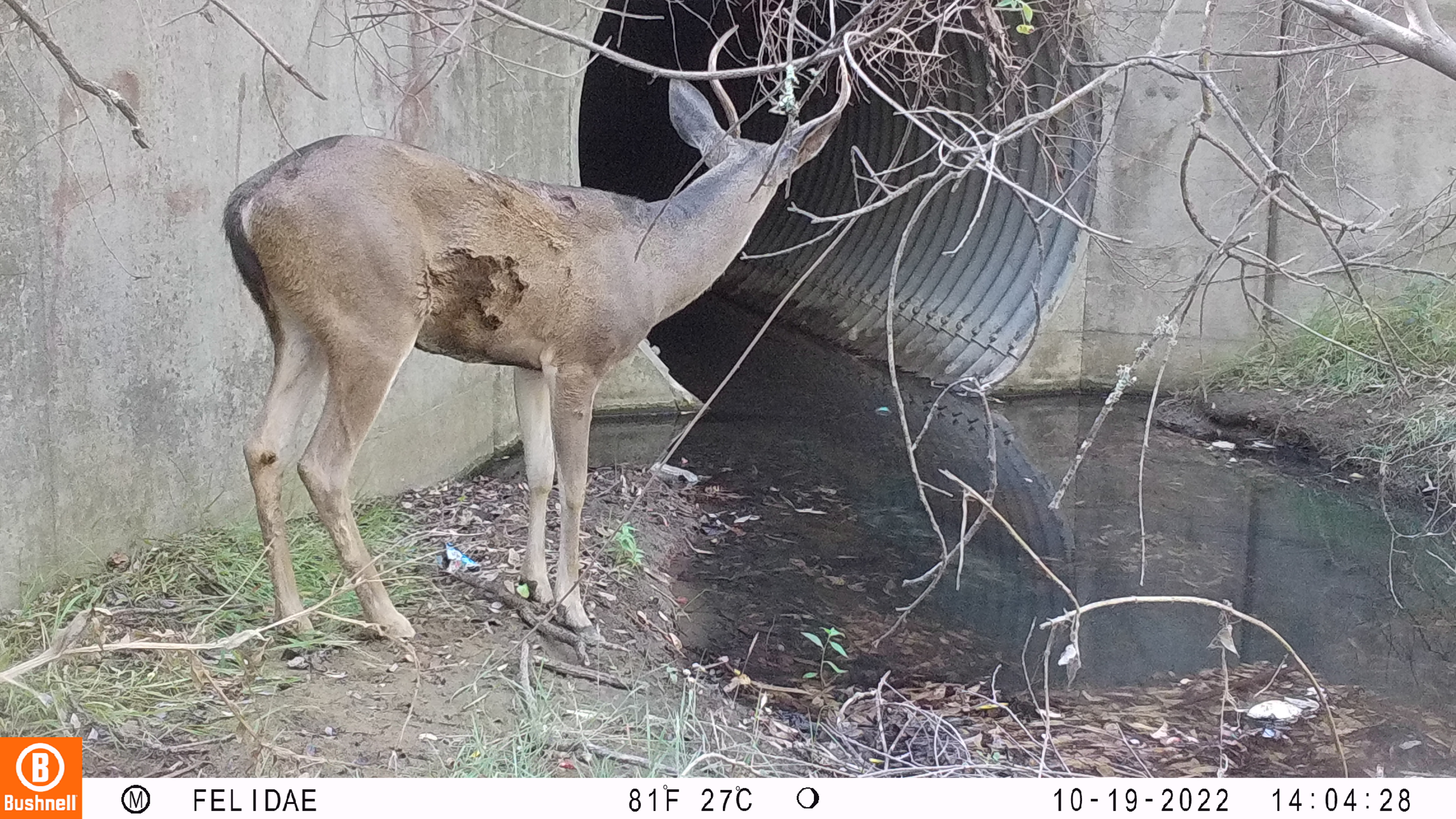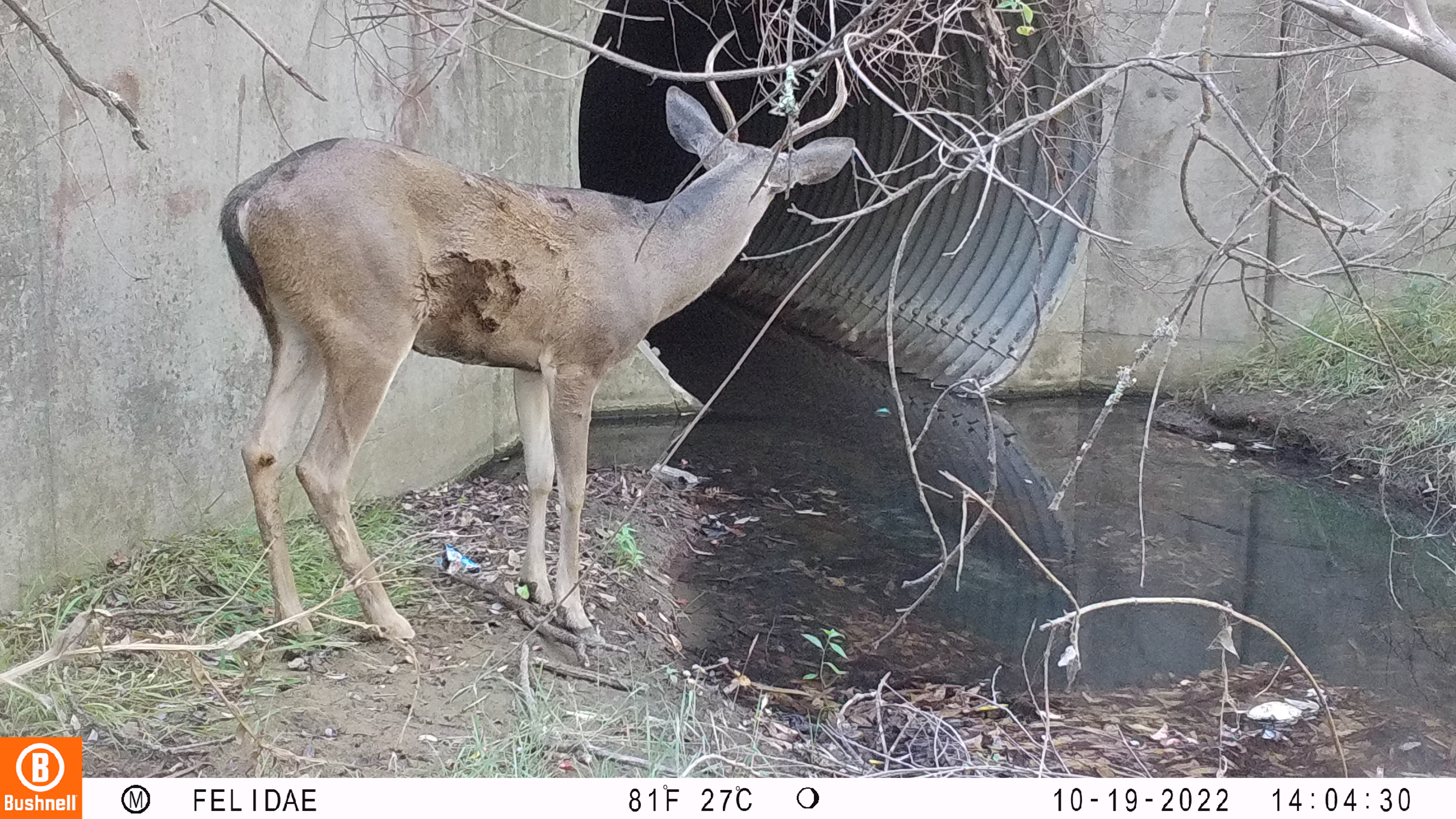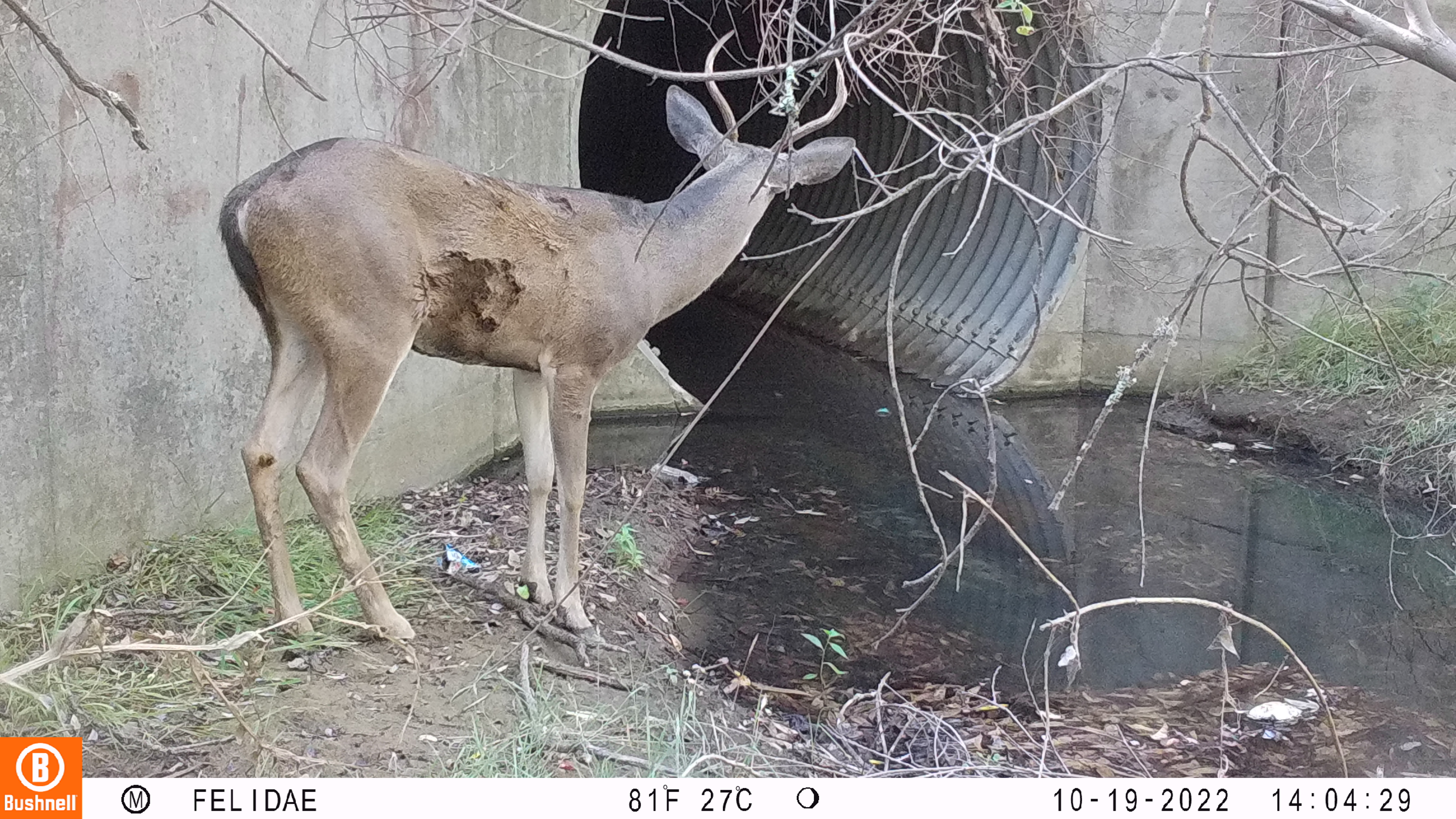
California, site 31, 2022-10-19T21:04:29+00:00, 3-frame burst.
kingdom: Animalia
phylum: Chordata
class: Mammalia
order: Artiodactyla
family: Cervidae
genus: Odocoileus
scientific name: Odocoileus hemionus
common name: mule deer